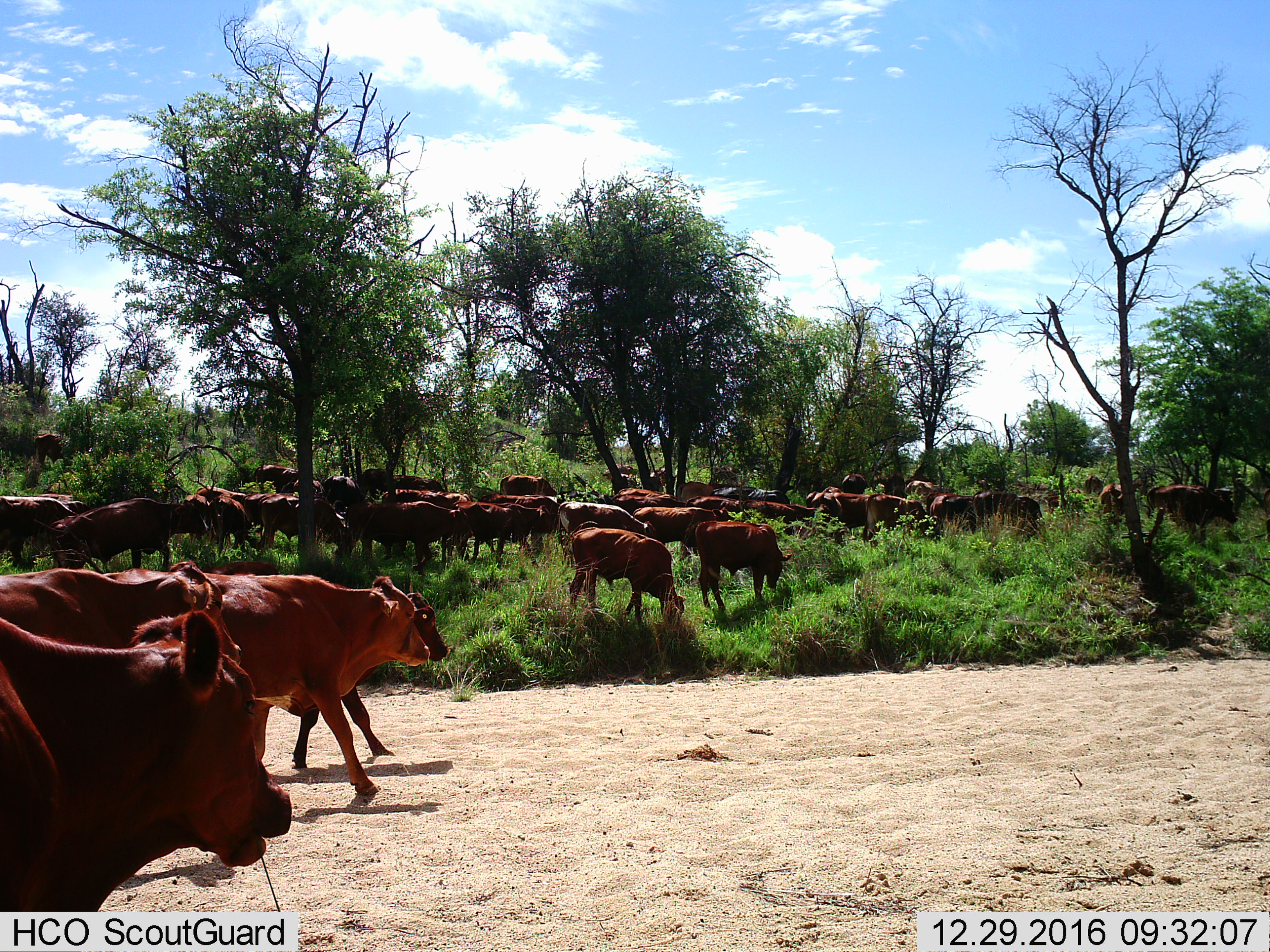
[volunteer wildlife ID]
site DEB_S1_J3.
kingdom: Animalia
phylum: Chordata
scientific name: Vertebrata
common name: domestic animal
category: domesticanimal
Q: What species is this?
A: Domesticanimal (domestic animal) (Vertebrata).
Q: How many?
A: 11-50.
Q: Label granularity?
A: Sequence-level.